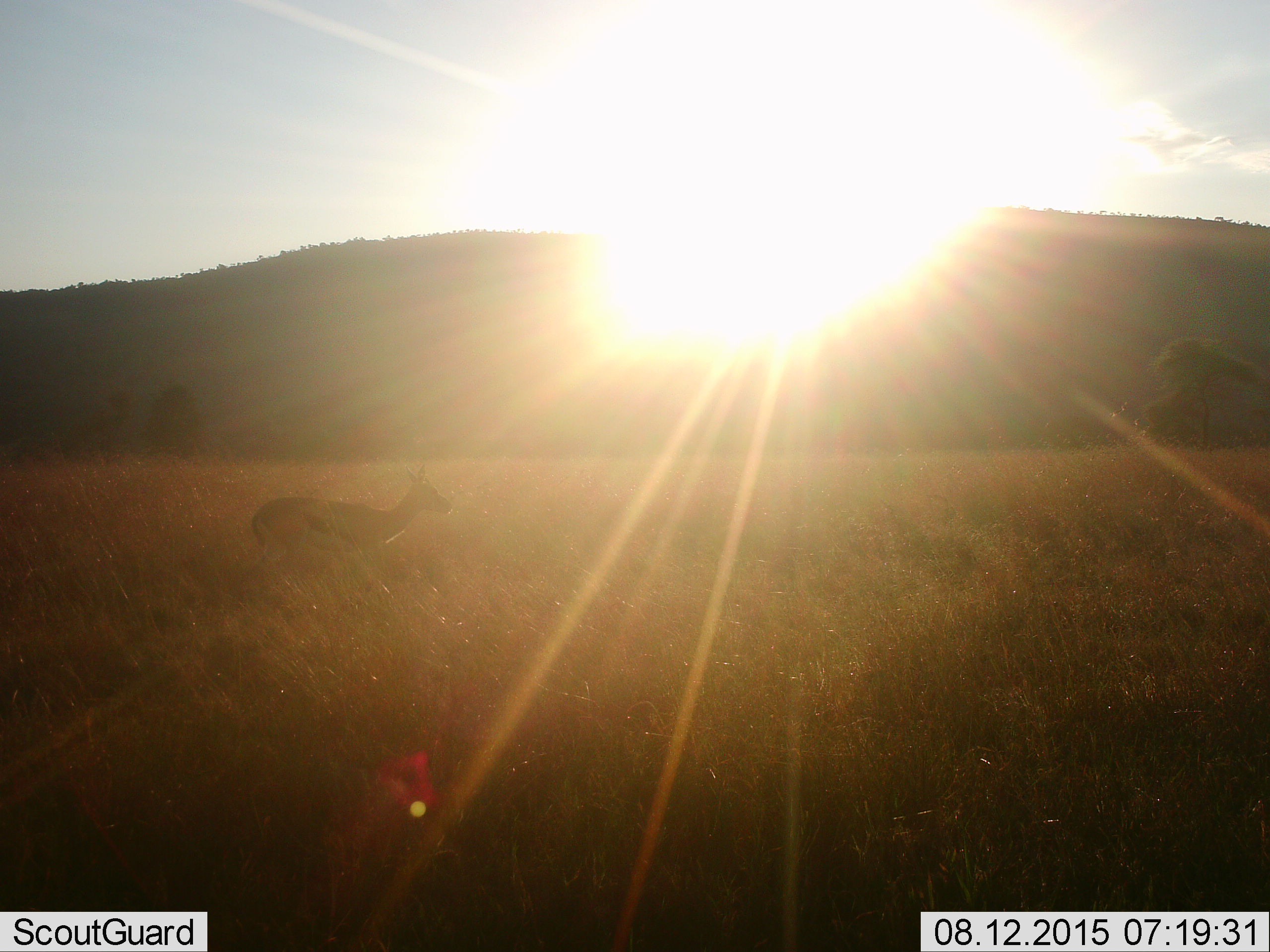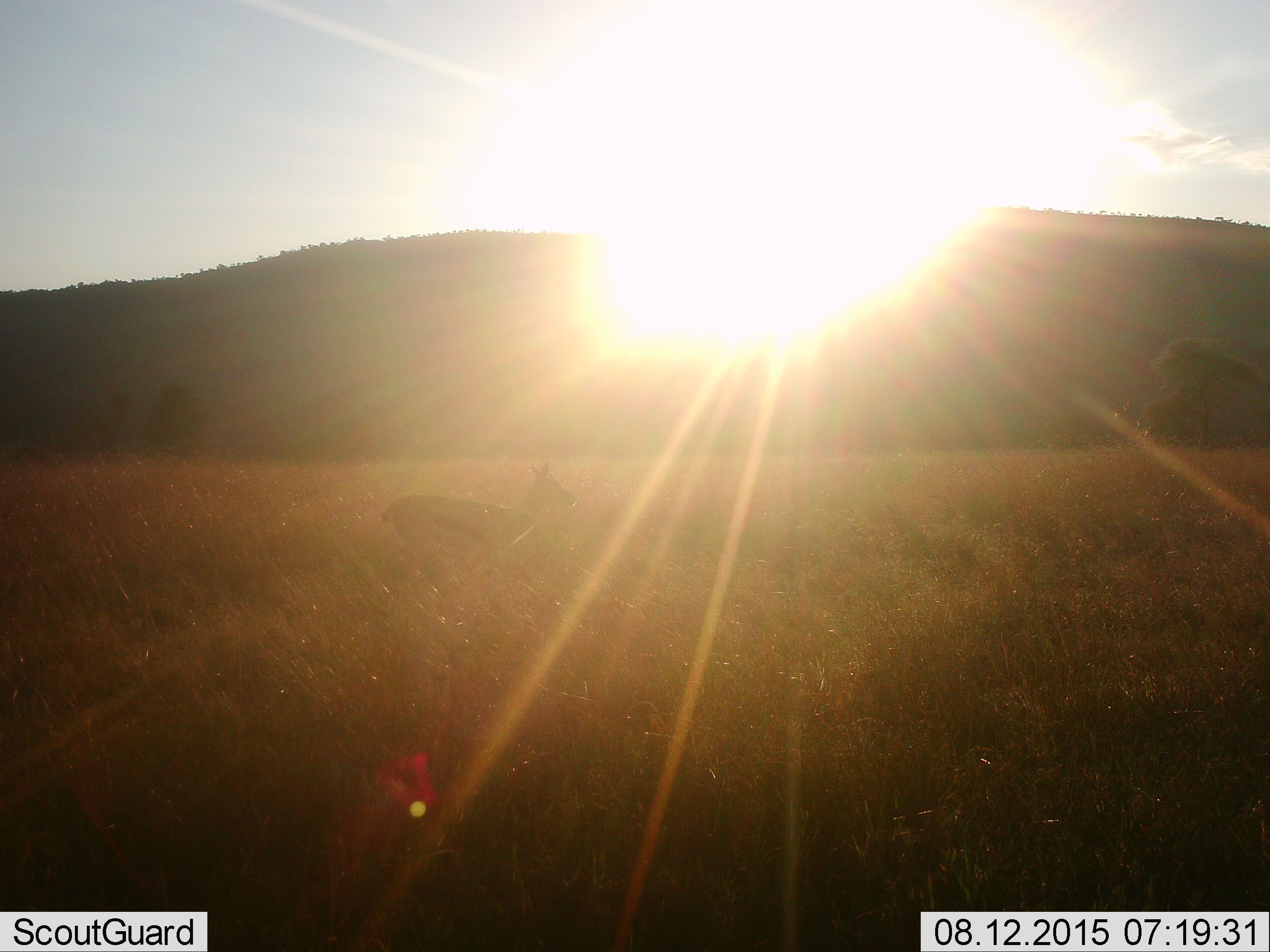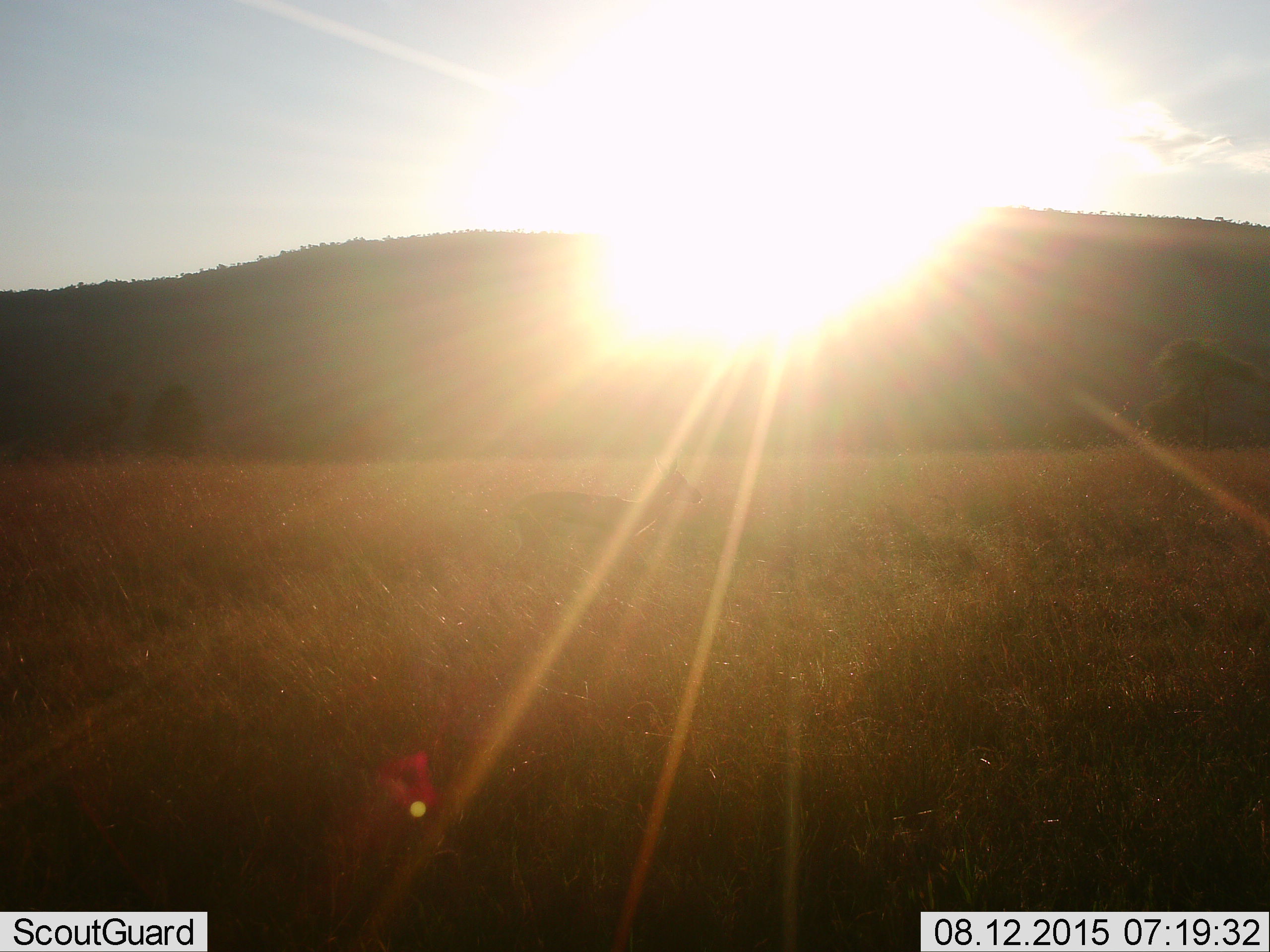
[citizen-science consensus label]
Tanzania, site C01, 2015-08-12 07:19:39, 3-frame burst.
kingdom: Animalia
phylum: Chordata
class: Mammalia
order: Artiodactyla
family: Bovidae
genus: Eudorcas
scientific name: Eudorcas thomsonii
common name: thomson's gazelle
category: gazellethomsons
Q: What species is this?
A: Gazellethomsons (thomson's gazelle) (Eudorcas thomsonii).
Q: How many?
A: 1.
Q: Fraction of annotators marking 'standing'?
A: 15%.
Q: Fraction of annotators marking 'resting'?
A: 0%.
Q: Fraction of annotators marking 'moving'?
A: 85%.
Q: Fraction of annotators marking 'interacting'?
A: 0%.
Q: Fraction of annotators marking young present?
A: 0%.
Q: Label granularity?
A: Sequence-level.